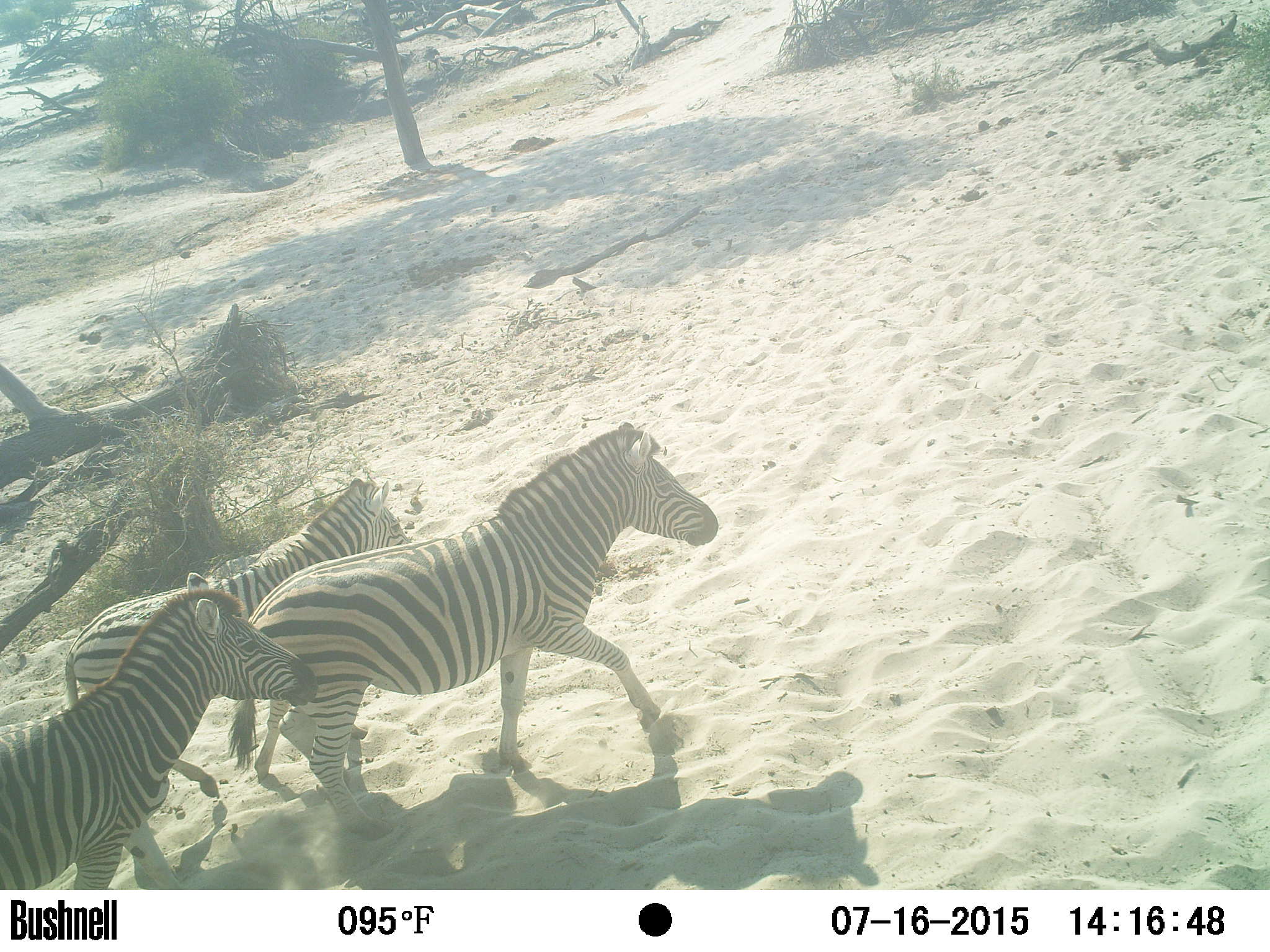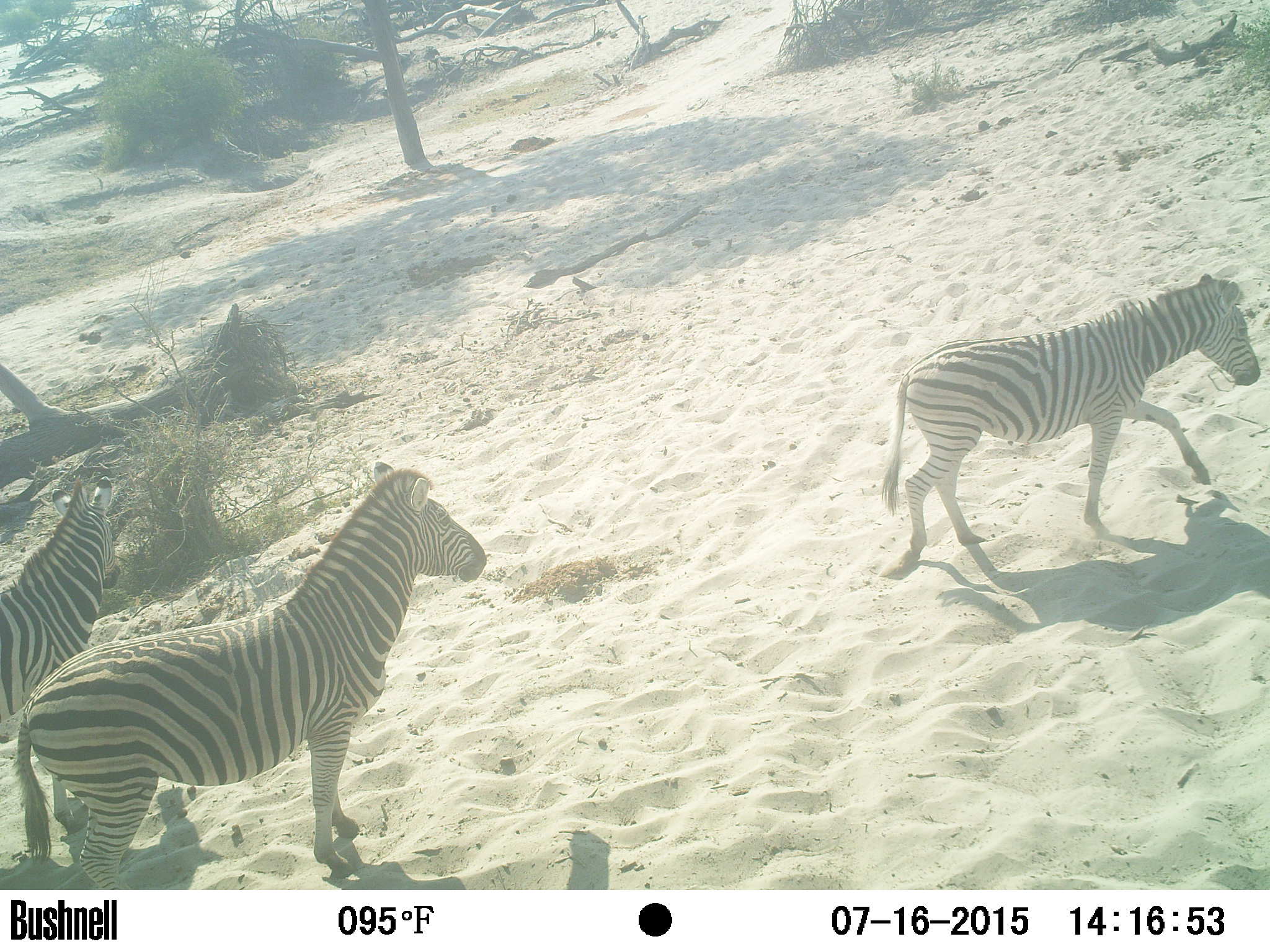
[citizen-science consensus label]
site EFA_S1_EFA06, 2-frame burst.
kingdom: Animalia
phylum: Chordata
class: Mammalia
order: Perissodactyla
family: Equidae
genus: Equus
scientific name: Equus quagga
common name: plains zebra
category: zebraplains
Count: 3.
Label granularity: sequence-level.